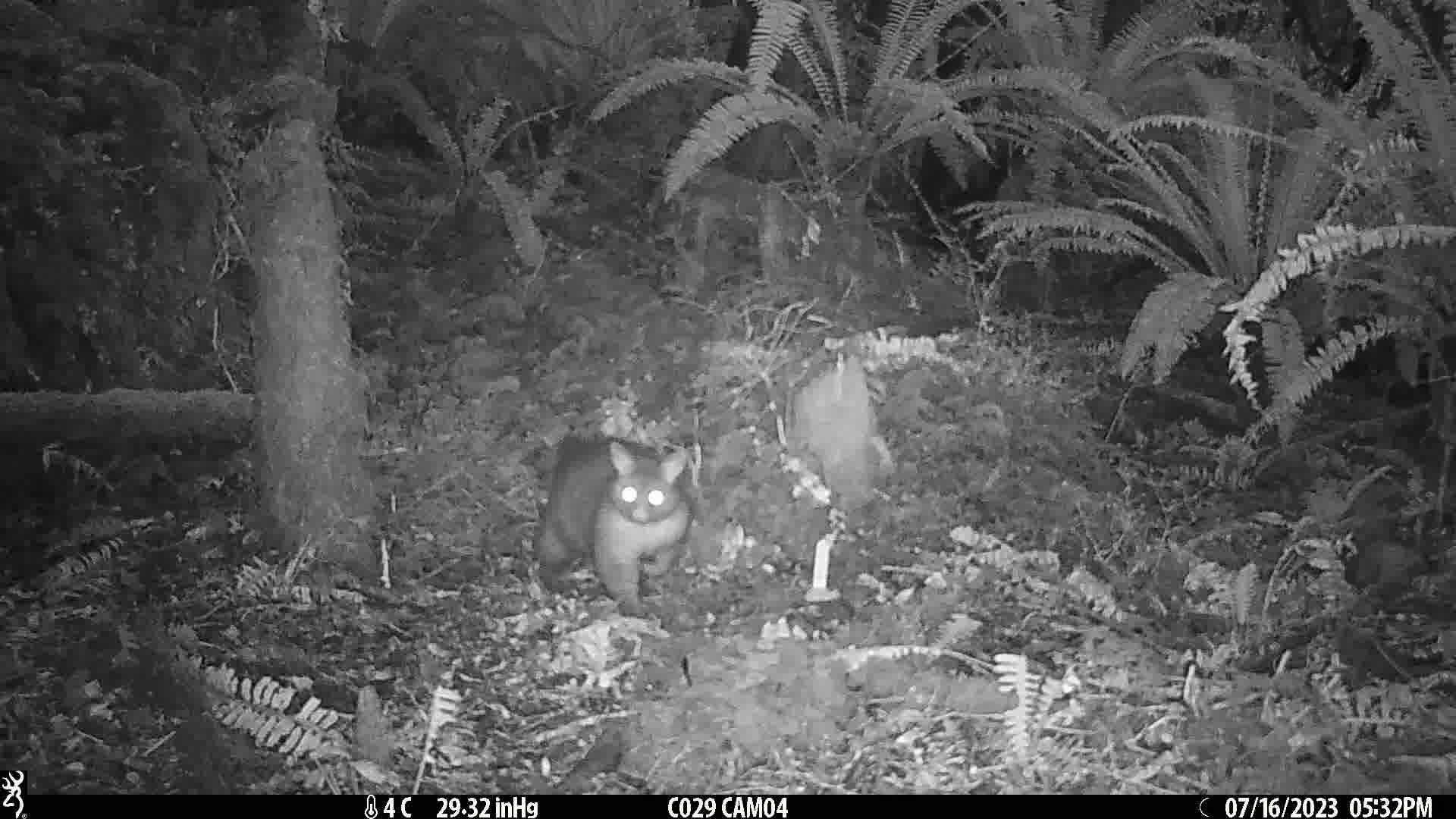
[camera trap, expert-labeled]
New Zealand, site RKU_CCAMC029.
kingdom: Animalia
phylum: Chordata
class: Mammalia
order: Diprotodontia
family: Phalangeridae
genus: Trichosurus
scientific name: Trichosurus vulpecula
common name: common brushtail possum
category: possum